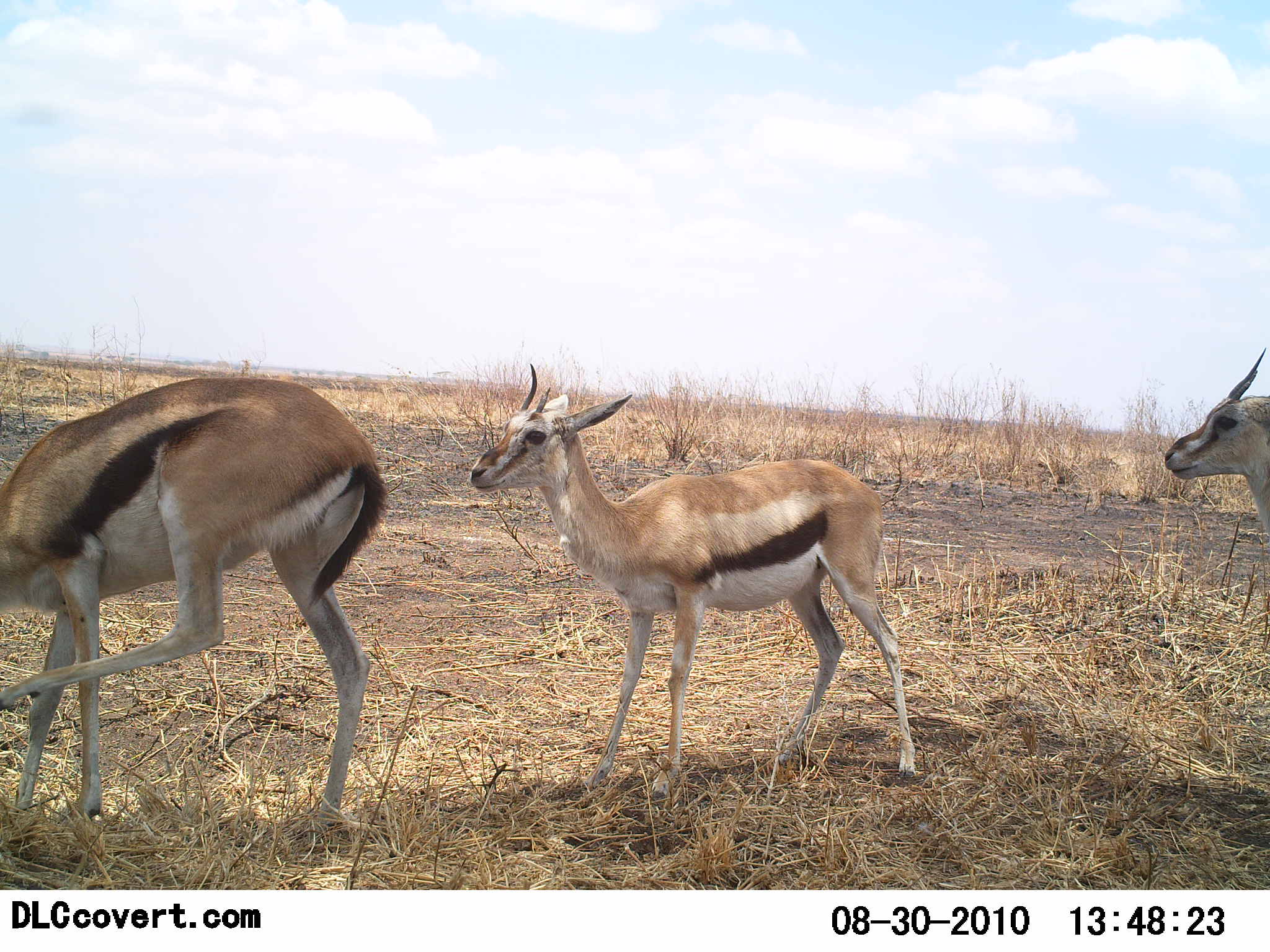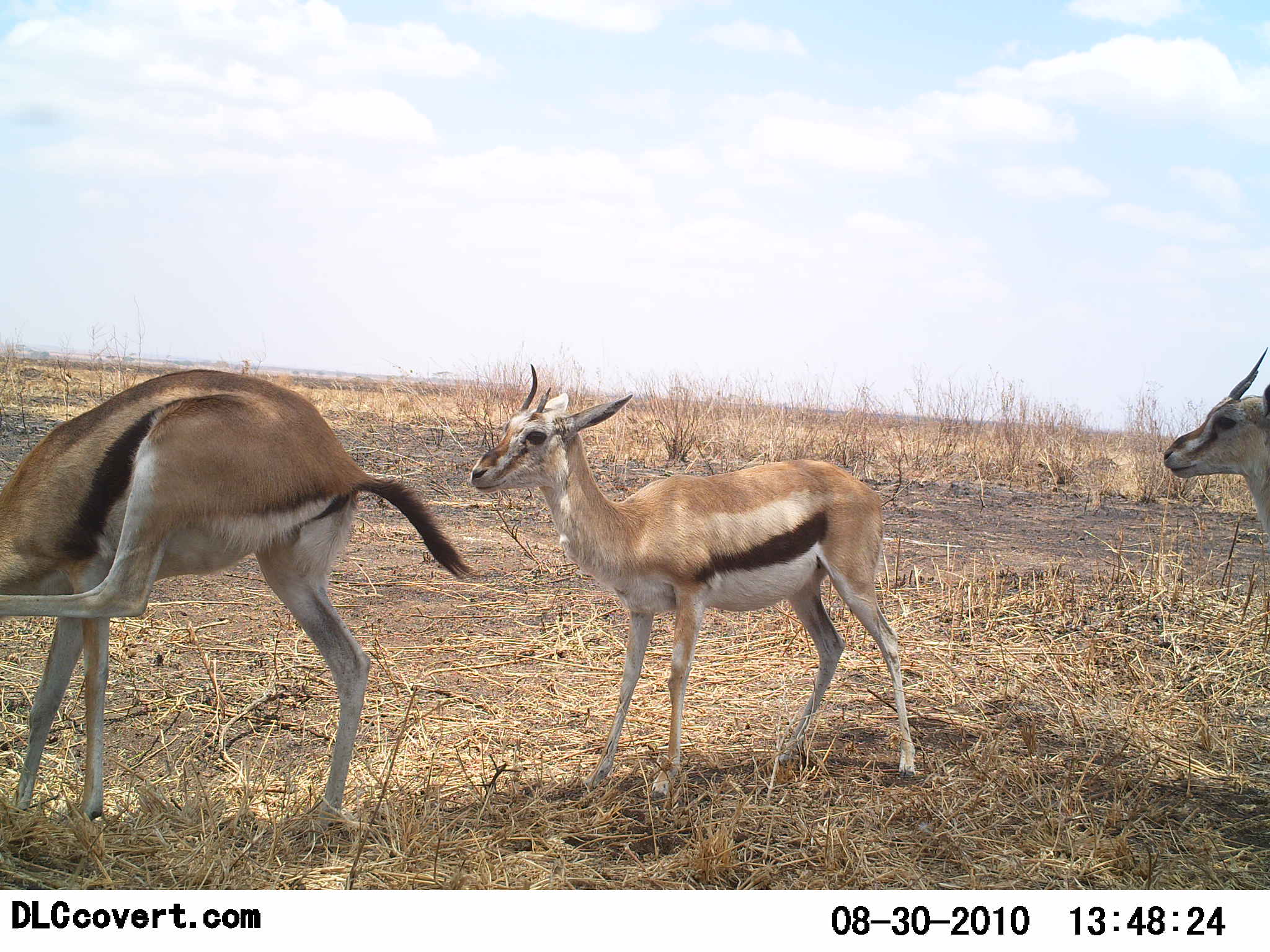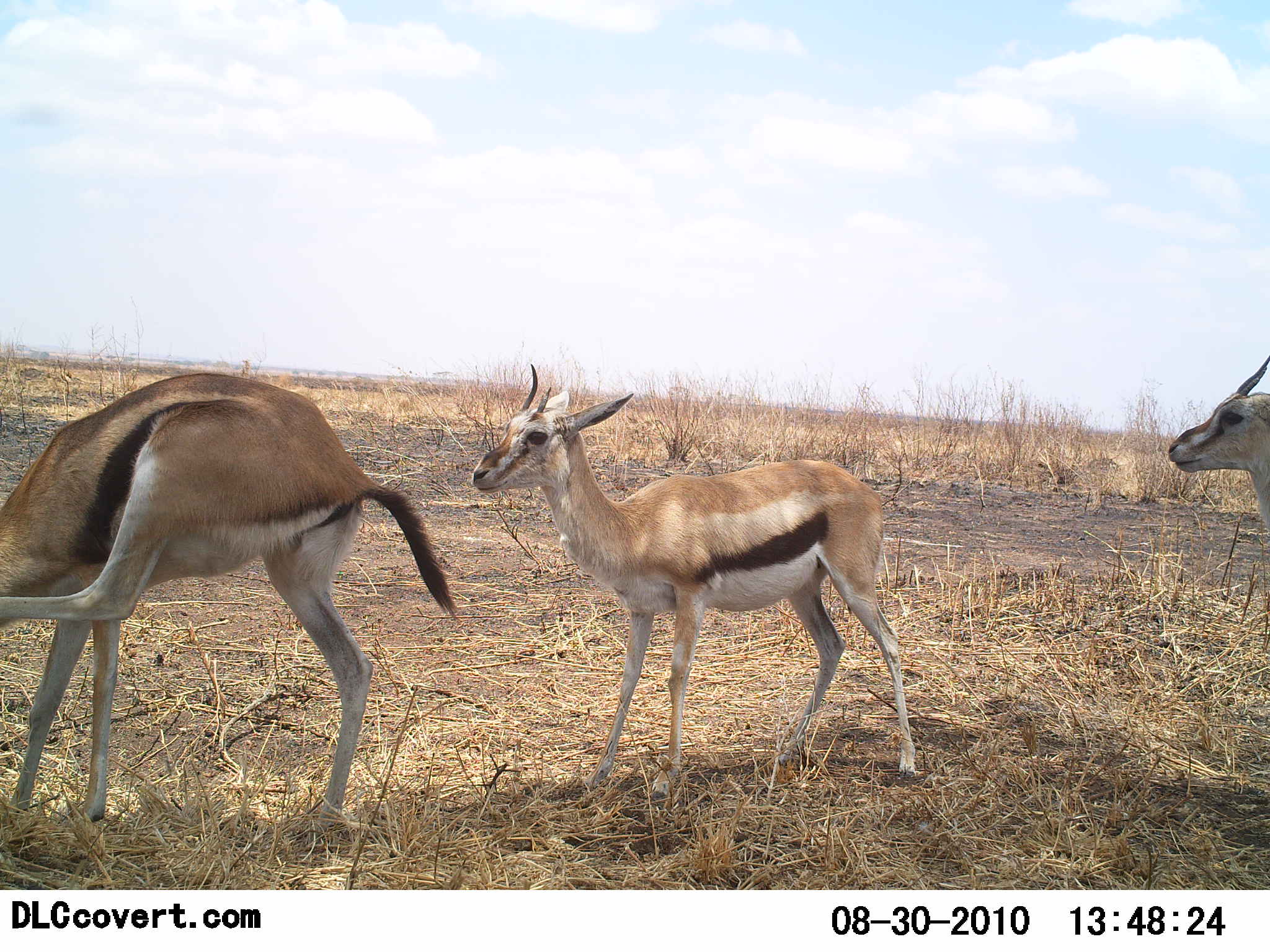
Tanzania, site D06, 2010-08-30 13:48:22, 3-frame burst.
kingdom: Animalia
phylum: Chordata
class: Mammalia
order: Artiodactyla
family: Bovidae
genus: Eudorcas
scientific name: Eudorcas thomsonii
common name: thomson's gazelle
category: gazellethomsons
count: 3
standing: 94%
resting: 6%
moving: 12%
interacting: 0%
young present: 6%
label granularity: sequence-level